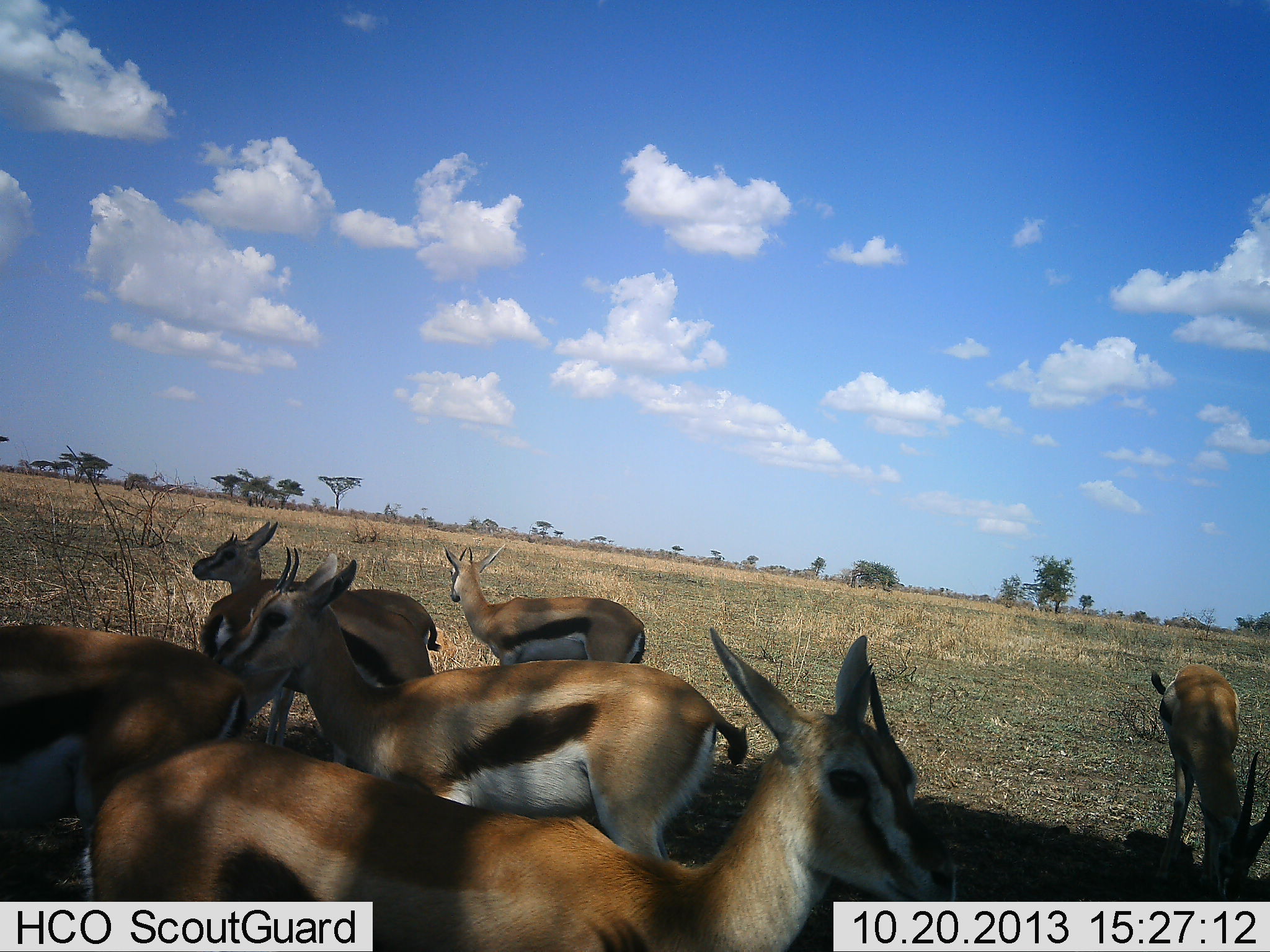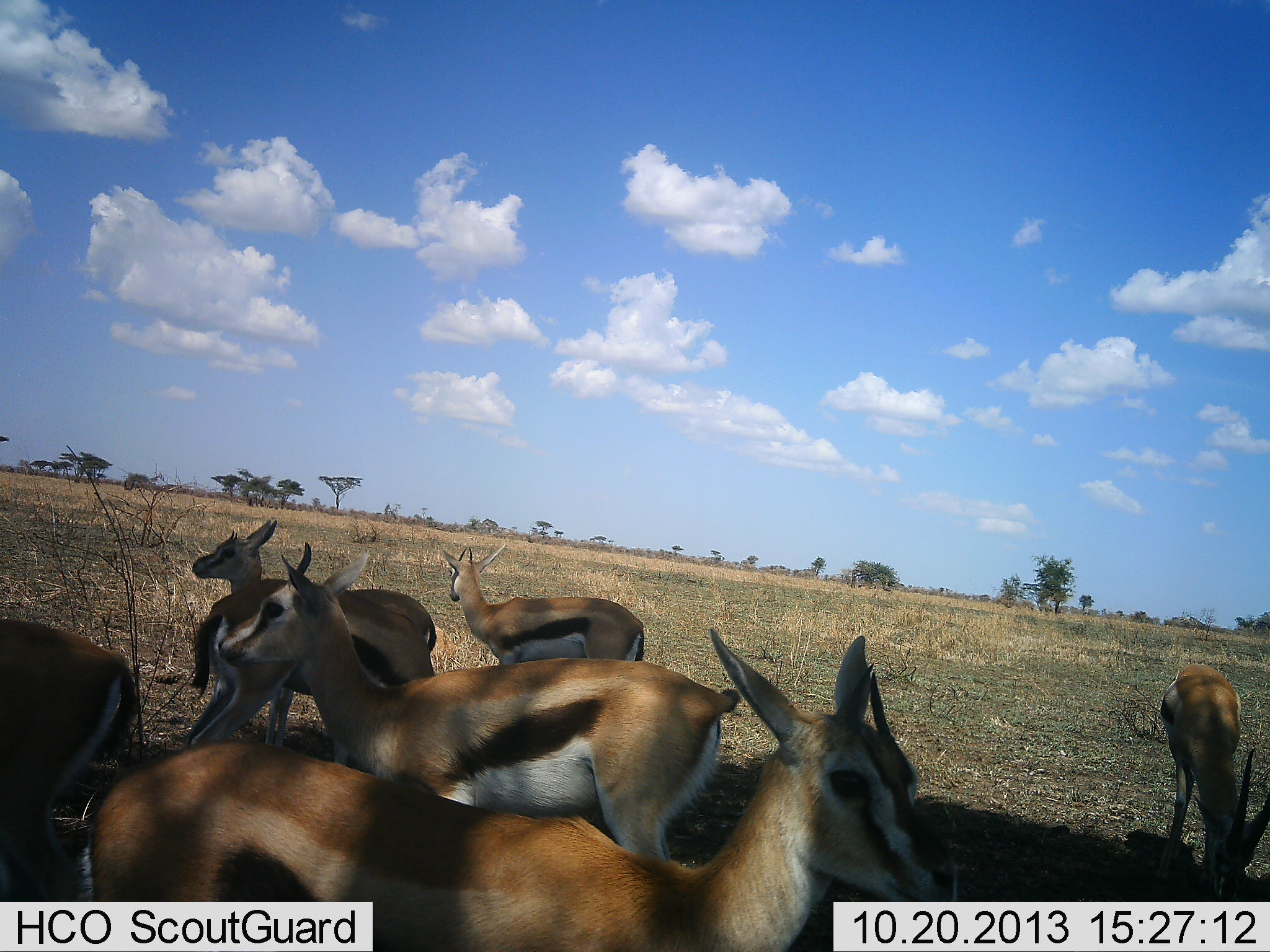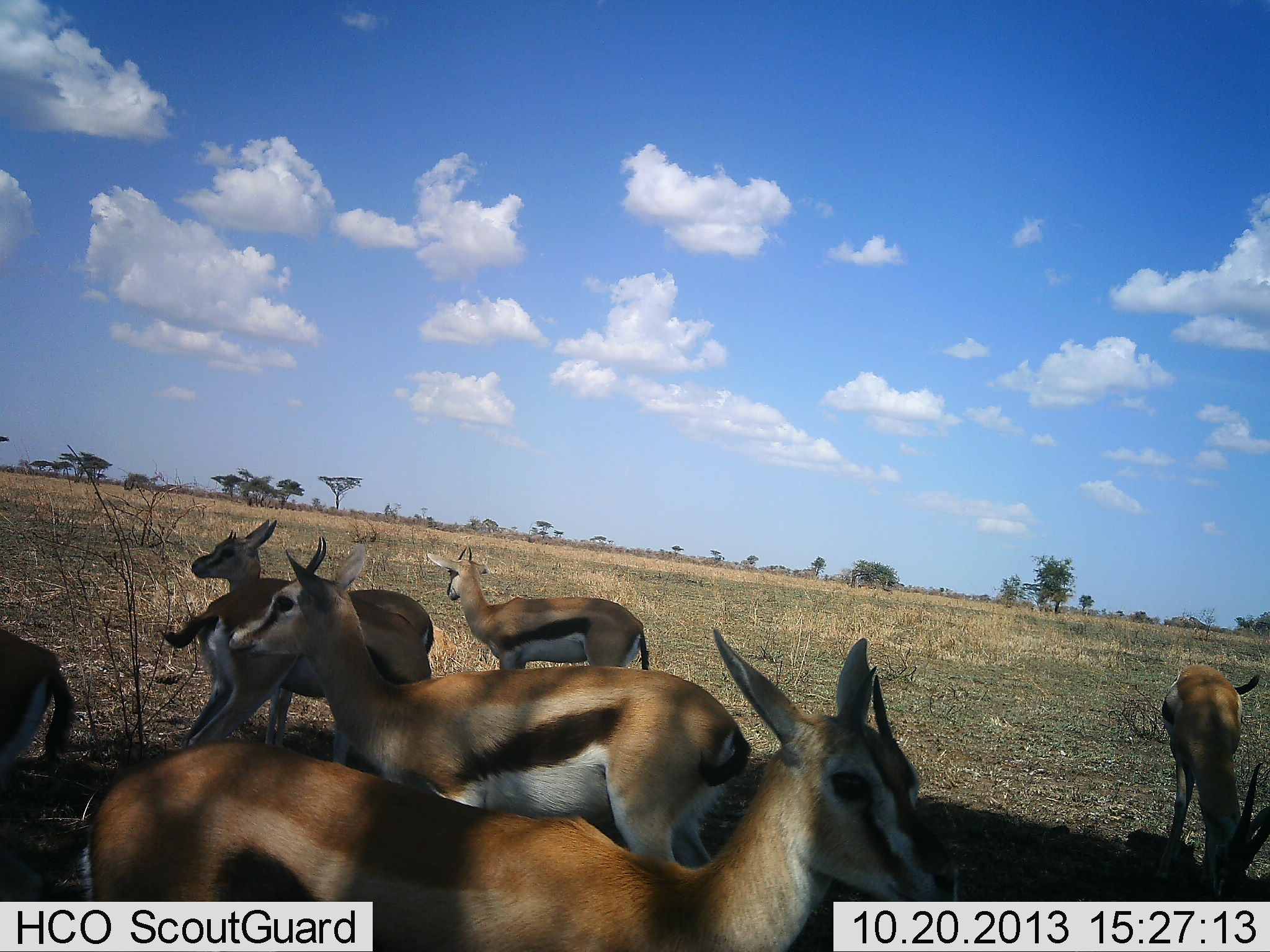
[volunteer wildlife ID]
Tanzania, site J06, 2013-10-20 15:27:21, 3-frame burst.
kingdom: Animalia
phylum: Chordata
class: Mammalia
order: Artiodactyla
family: Bovidae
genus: Eudorcas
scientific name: Eudorcas thomsonii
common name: thomson's gazelle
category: gazellethomsons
Gazellethomsons (thomson's gazelle) (Eudorcas thomsonii), count 7. Behavior (volunteer vote fractions): standing 80%, resting 10%, moving 40%, interacting 20%. Young present (vote fraction): 0%. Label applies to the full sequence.